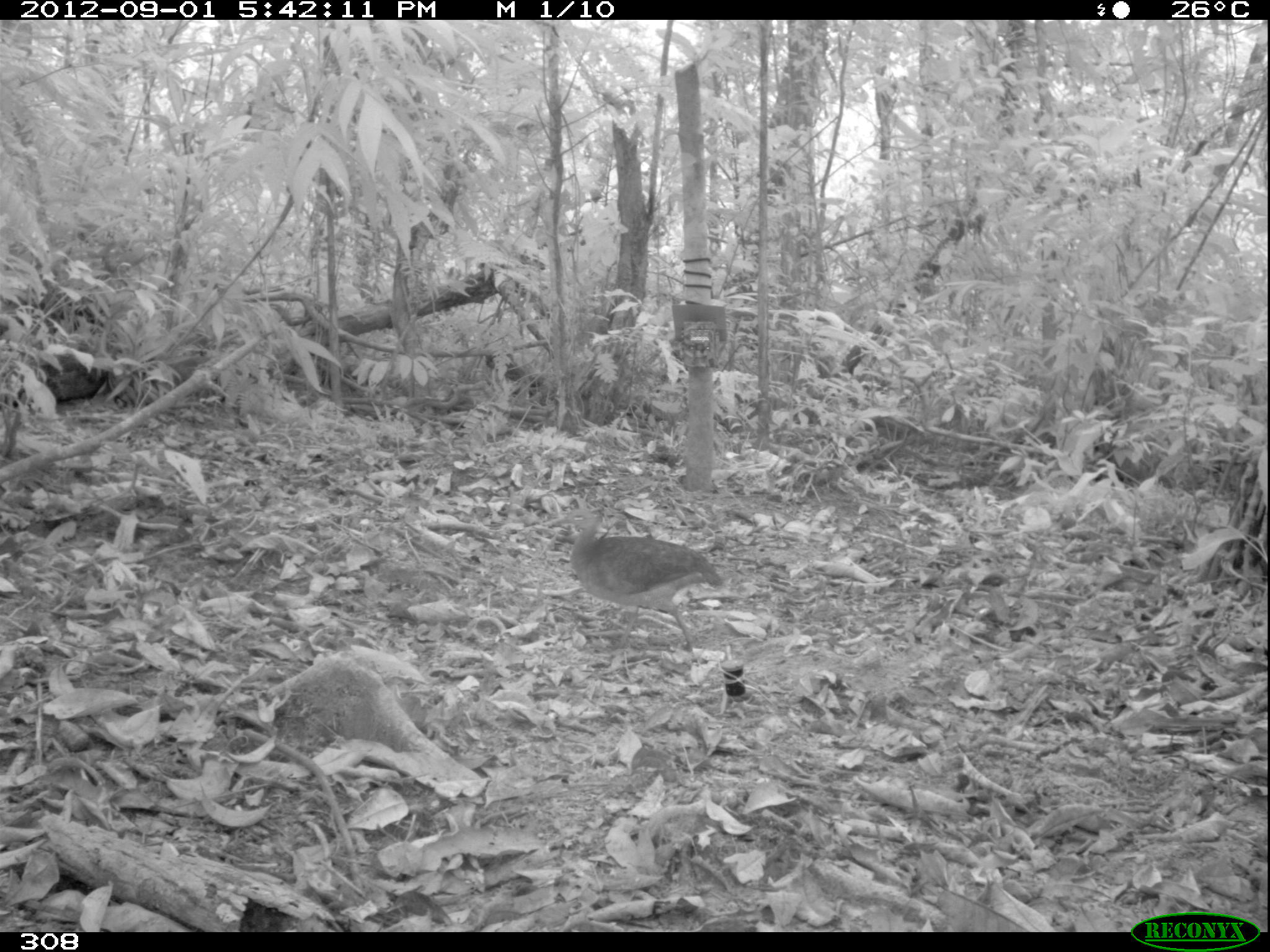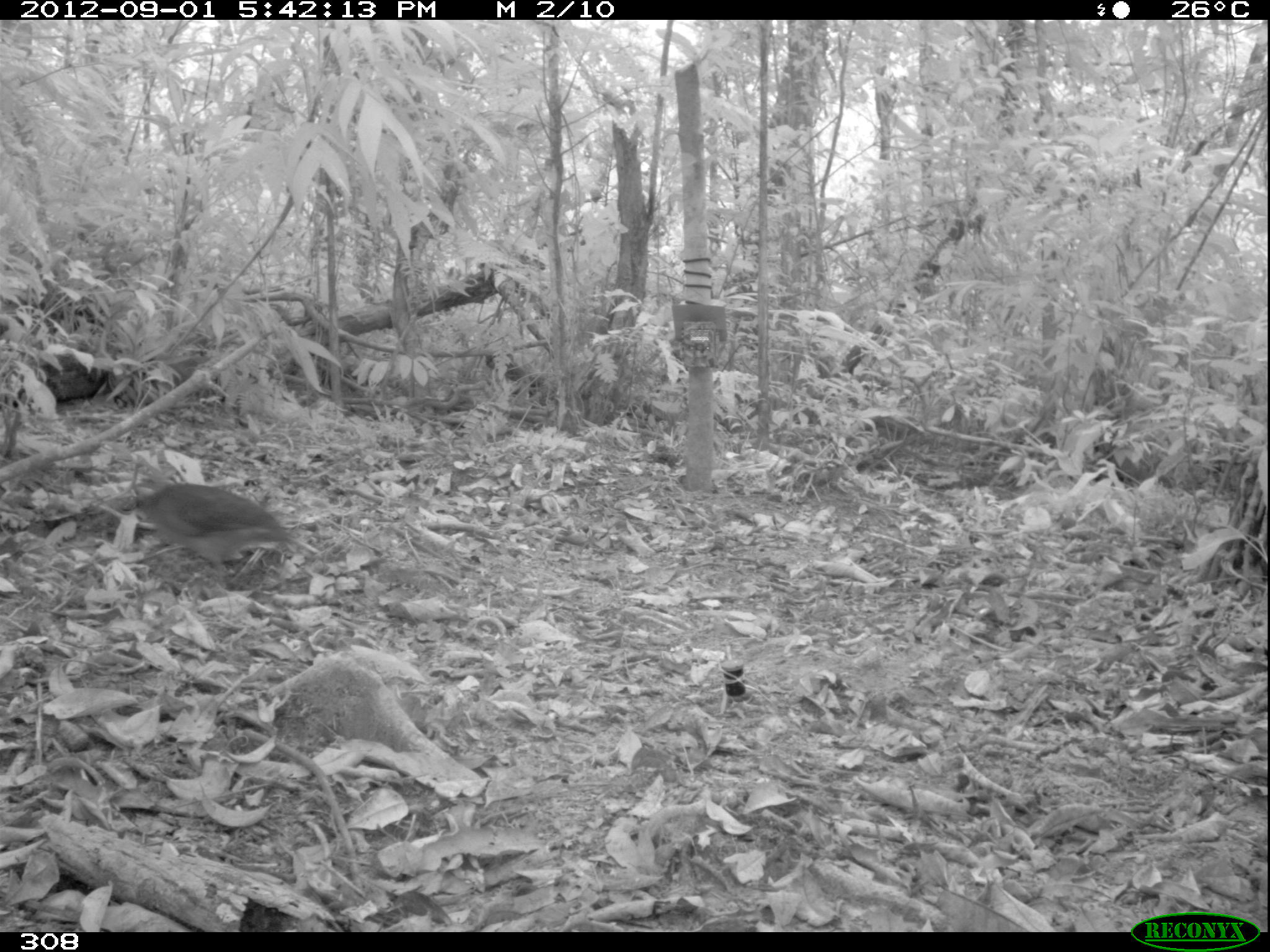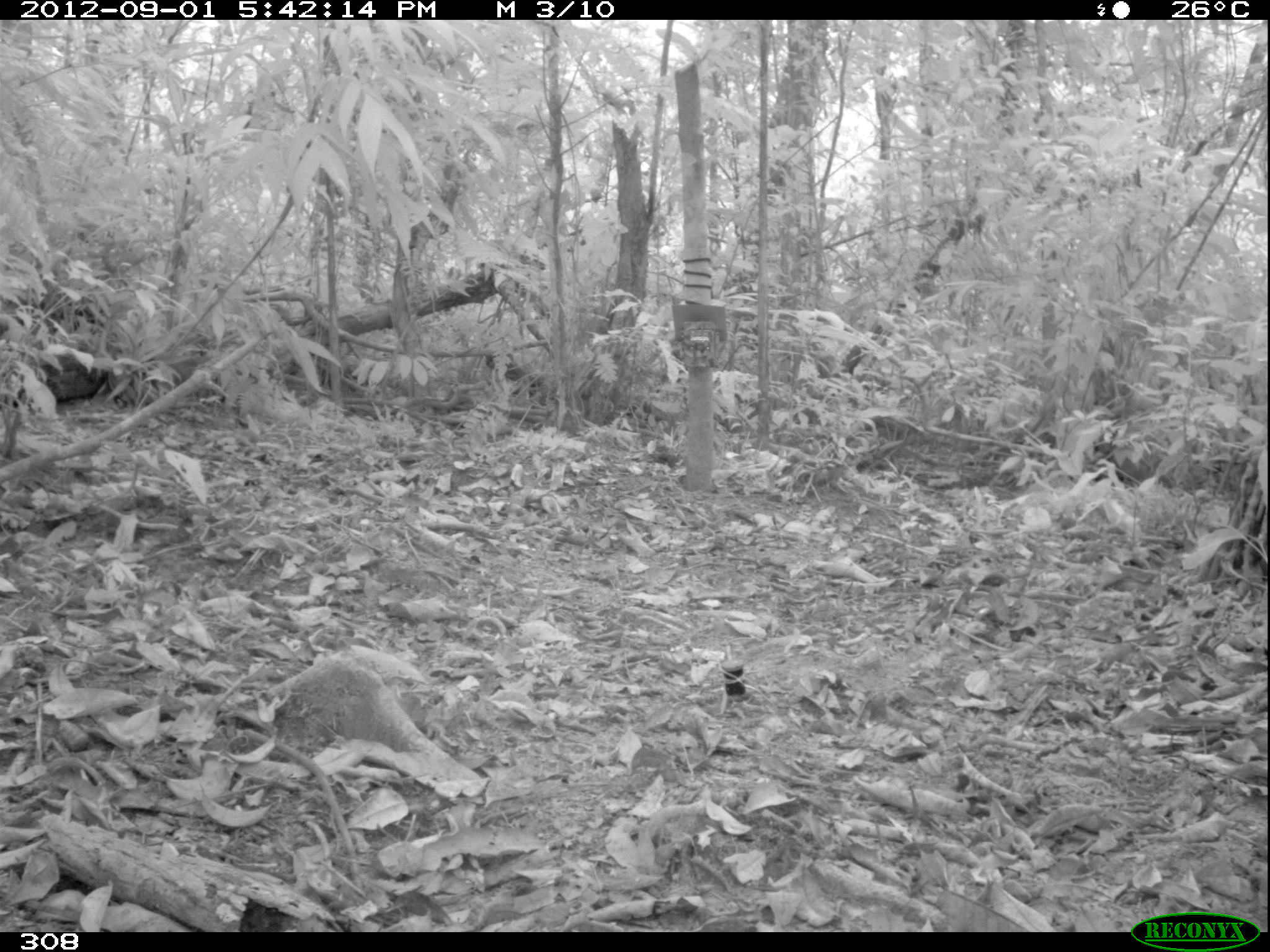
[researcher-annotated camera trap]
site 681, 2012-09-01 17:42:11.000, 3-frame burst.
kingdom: Animalia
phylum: Chordata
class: Aves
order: Galliformes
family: Phasianidae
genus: Alectoris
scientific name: Alectoris rufa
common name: red-legged partridge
Alectoris rufa (red-legged partridge).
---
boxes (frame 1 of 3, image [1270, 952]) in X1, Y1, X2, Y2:
alectoris rufa: 544, 502, 727, 663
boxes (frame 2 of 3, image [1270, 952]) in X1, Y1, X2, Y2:
alectoris rufa: 118, 473, 293, 588